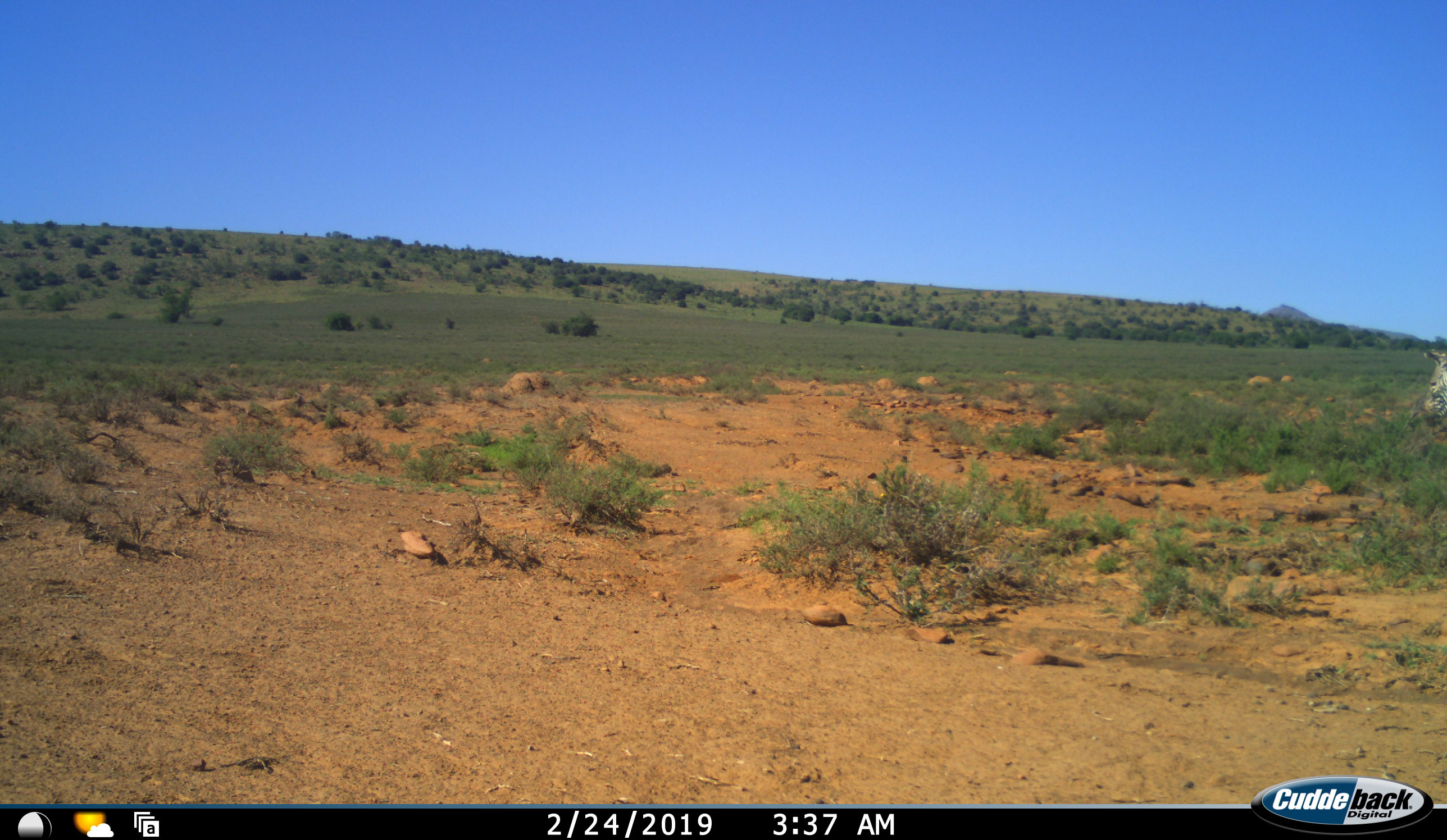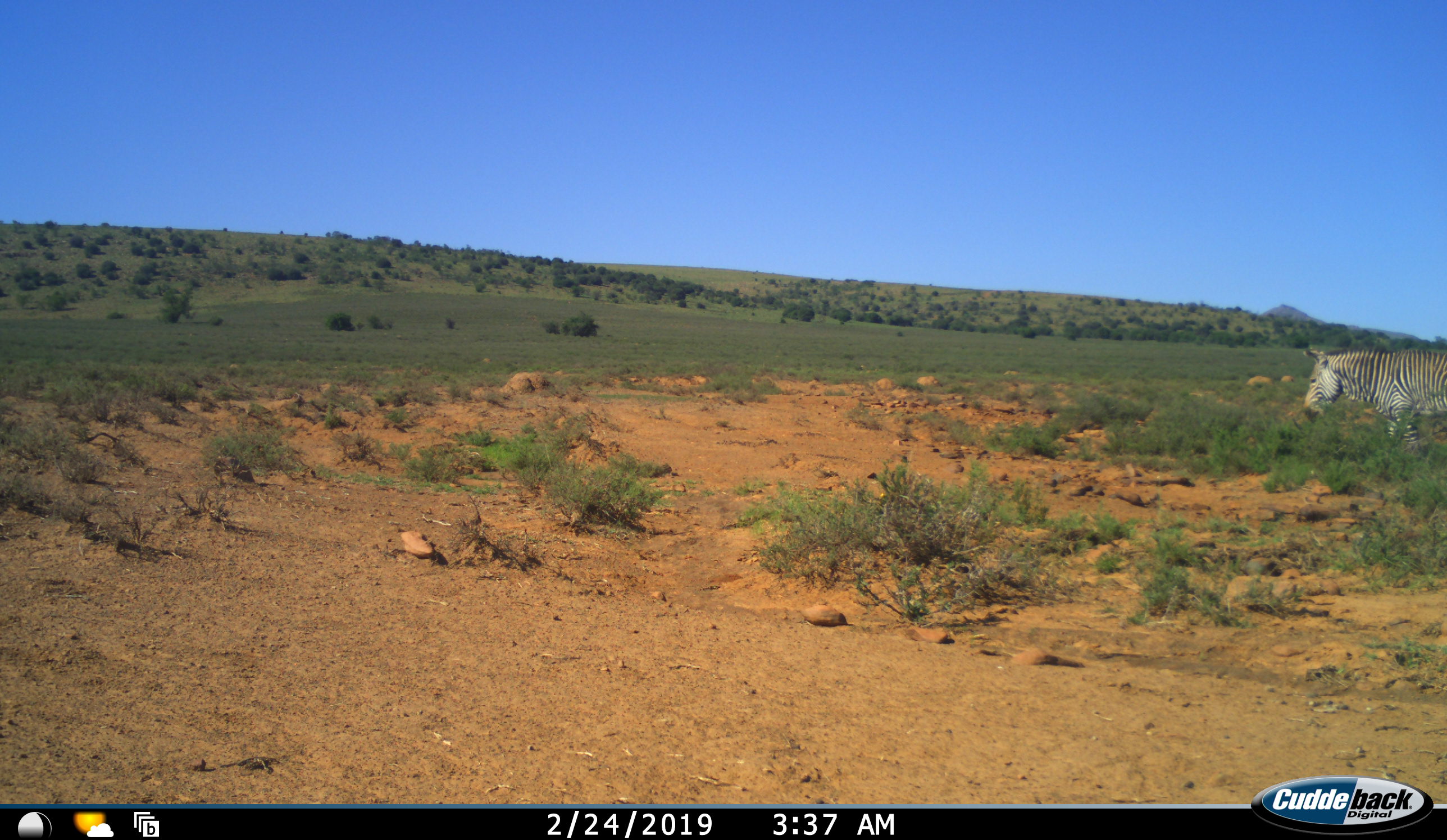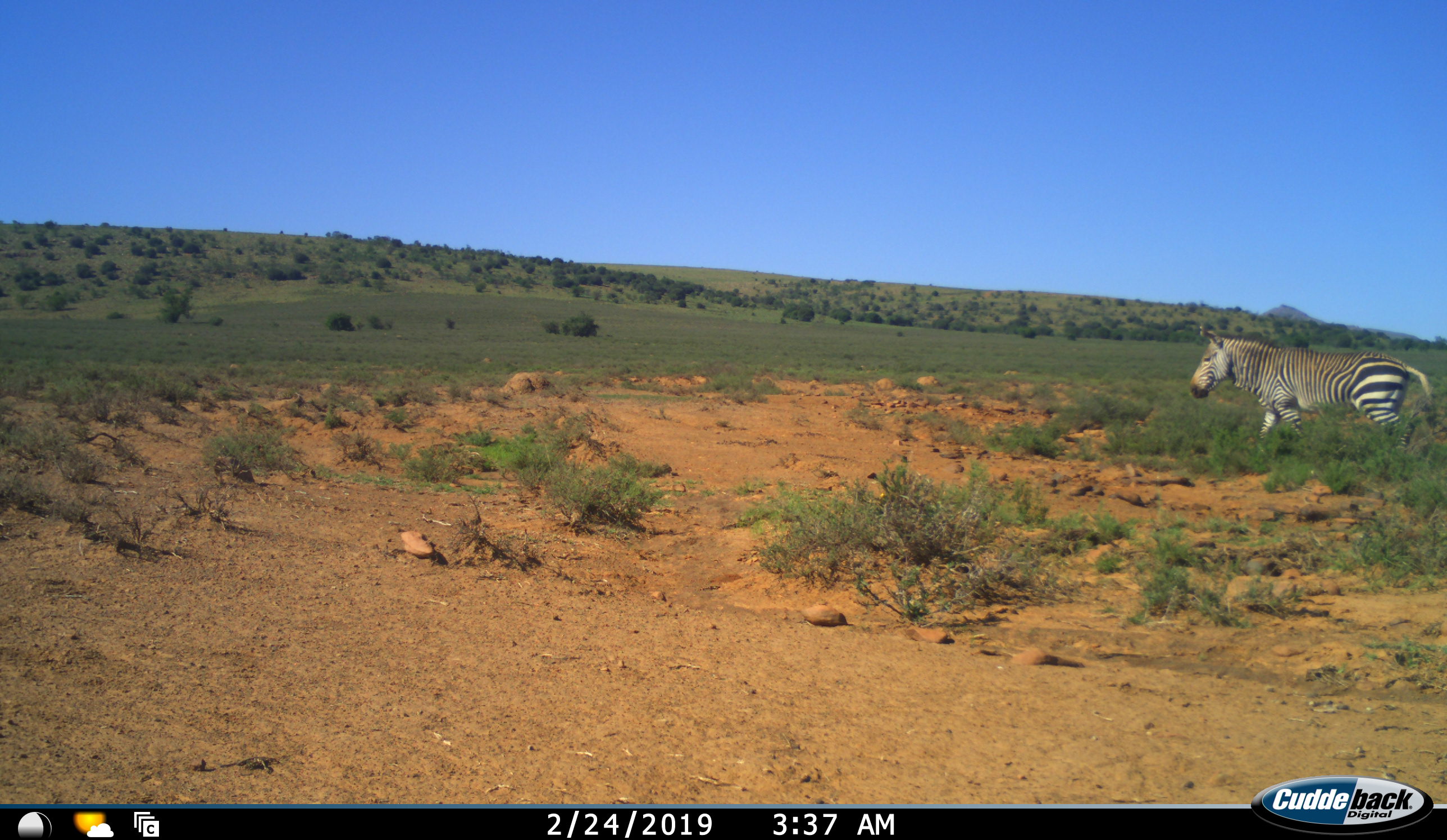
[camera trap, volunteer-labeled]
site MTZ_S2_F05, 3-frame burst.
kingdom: Animalia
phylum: Chordata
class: Mammalia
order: Perissodactyla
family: Equidae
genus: Equus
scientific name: Equus zebra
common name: mountain zebra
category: zebramountain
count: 1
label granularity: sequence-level